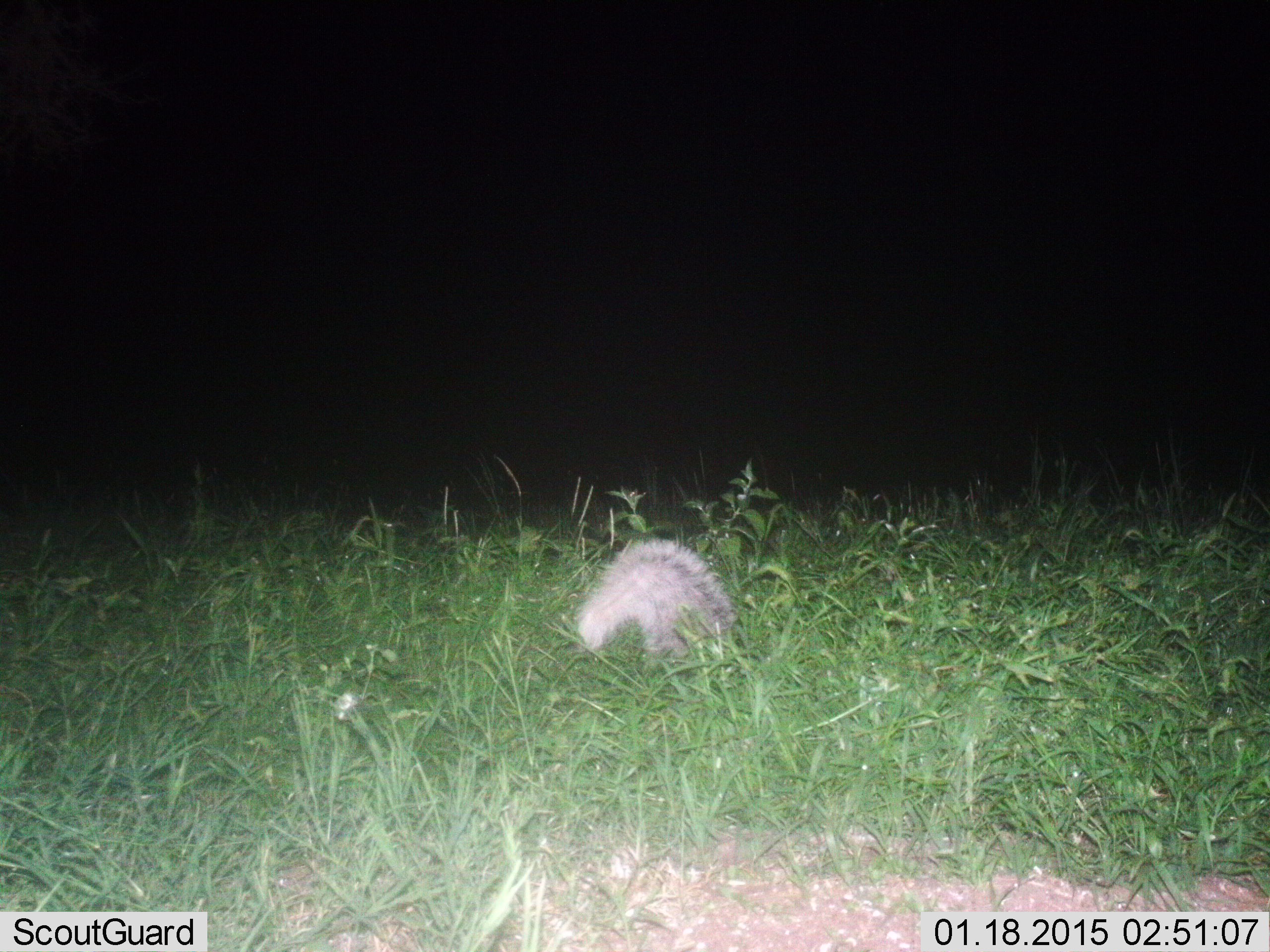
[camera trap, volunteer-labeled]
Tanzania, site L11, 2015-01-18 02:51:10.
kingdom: Animalia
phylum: Chordata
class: Mammalia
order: Carnivora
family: Mustelidae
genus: Ictonyx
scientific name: Ictonyx striatus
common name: zorilla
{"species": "zorilla (Ictonyx striatus)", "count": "1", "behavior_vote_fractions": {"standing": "62%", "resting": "12%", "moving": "25%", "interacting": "0%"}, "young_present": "0%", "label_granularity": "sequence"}